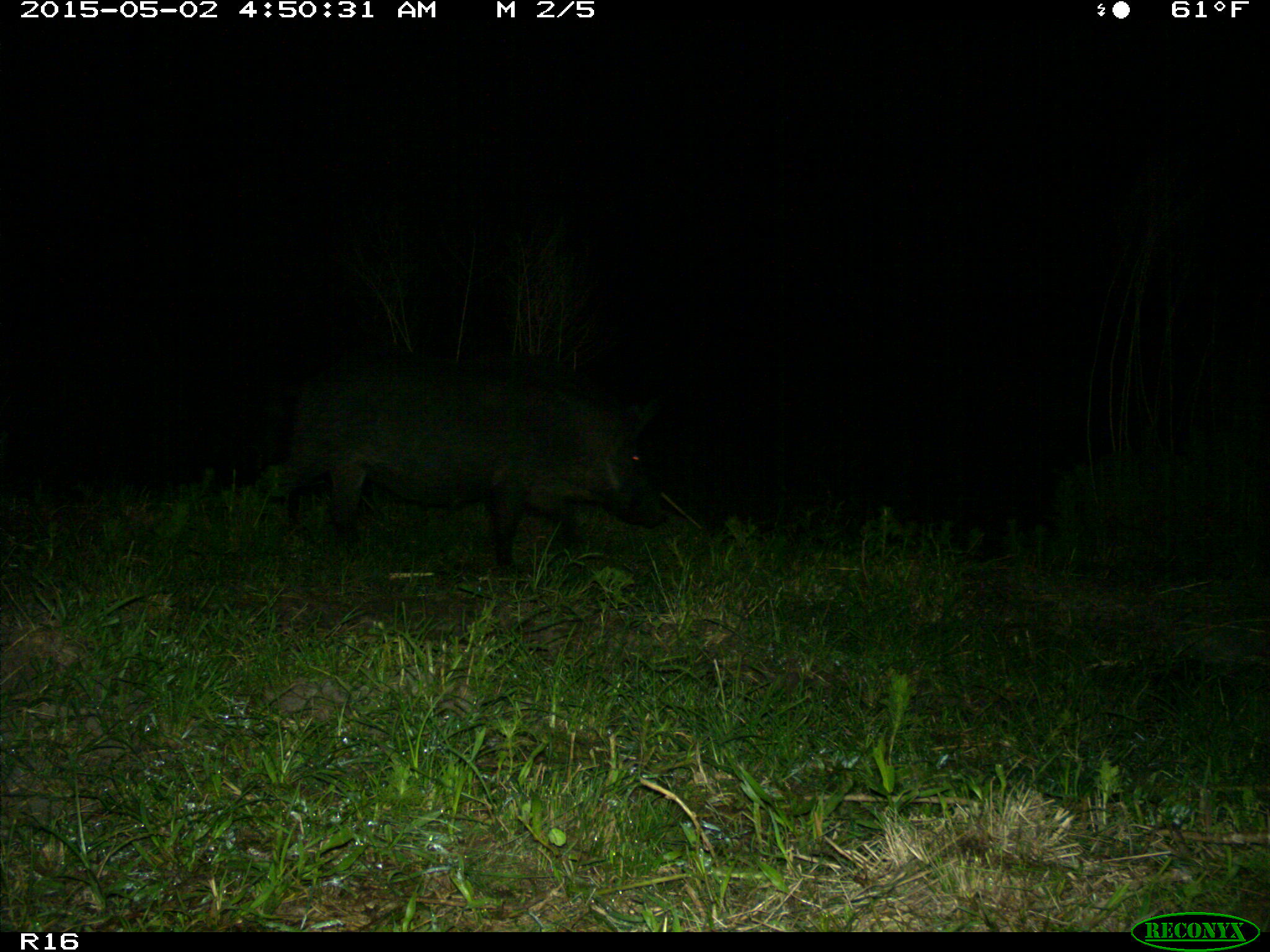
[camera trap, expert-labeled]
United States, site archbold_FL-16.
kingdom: Animalia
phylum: Chordata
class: Mammalia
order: Artiodactyla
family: Suidae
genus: Sus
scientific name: Sus scrofa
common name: wild boar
Sus scrofa (wild boar).